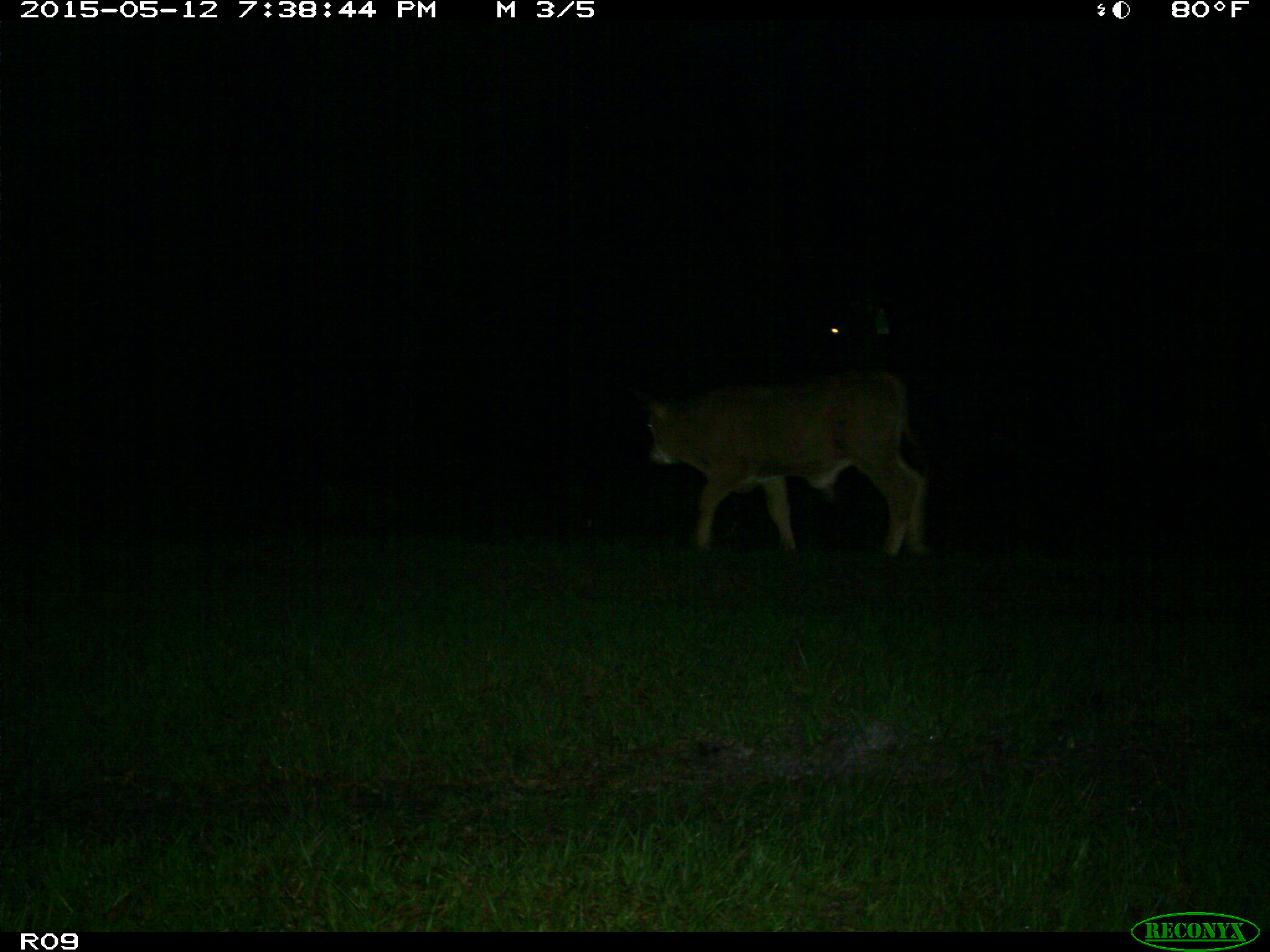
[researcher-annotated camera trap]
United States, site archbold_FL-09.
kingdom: Animalia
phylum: Chordata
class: Mammalia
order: Artiodactyla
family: Bovidae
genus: Bos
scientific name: Bos taurus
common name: domestic cow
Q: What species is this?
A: Bos taurus (domestic cow).